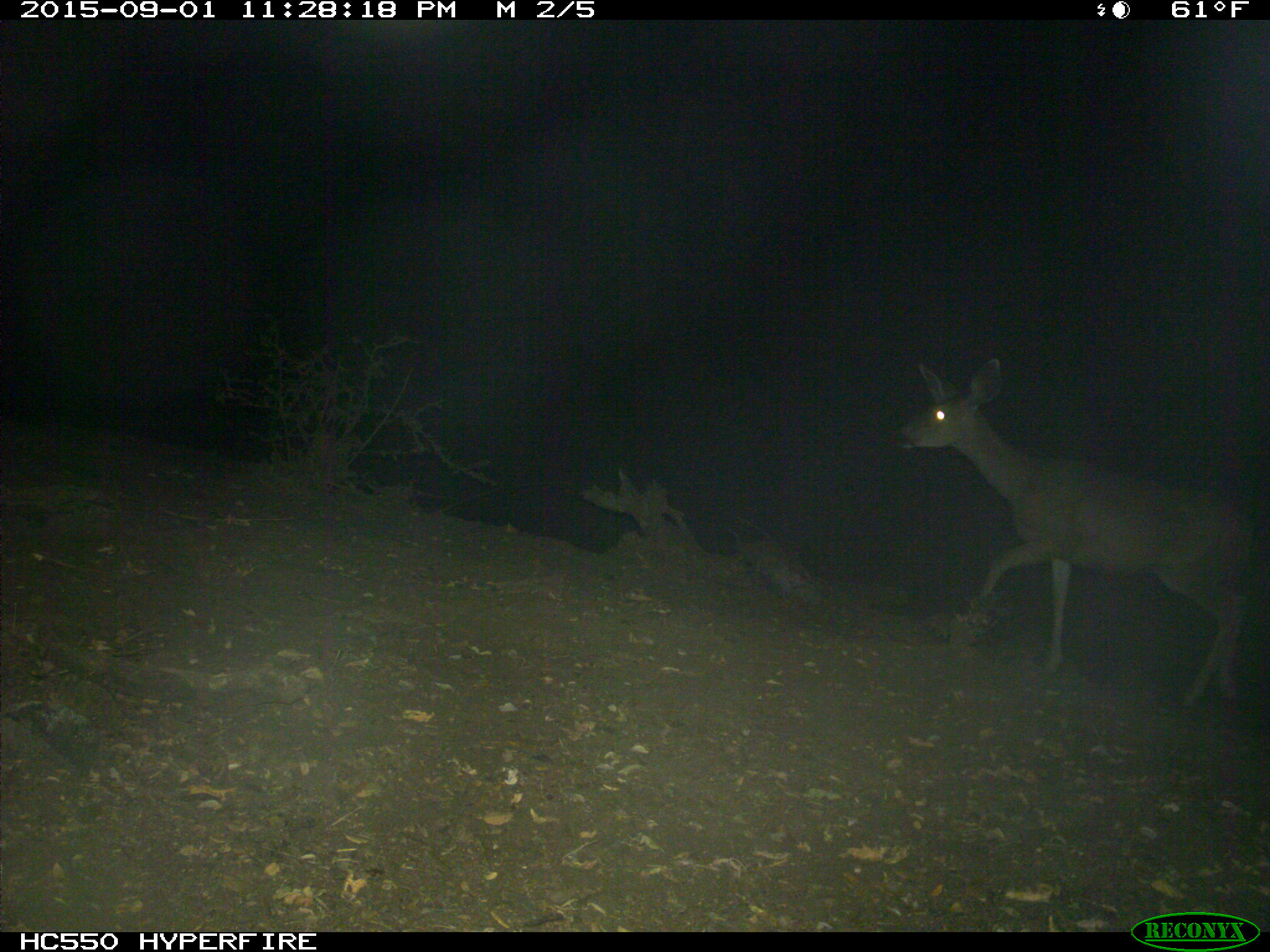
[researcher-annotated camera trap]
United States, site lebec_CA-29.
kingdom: Animalia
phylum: Chordata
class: Mammalia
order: Artiodactyla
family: Cervidae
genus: Odocoileus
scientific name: Odocoileus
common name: deer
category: unidentified deer